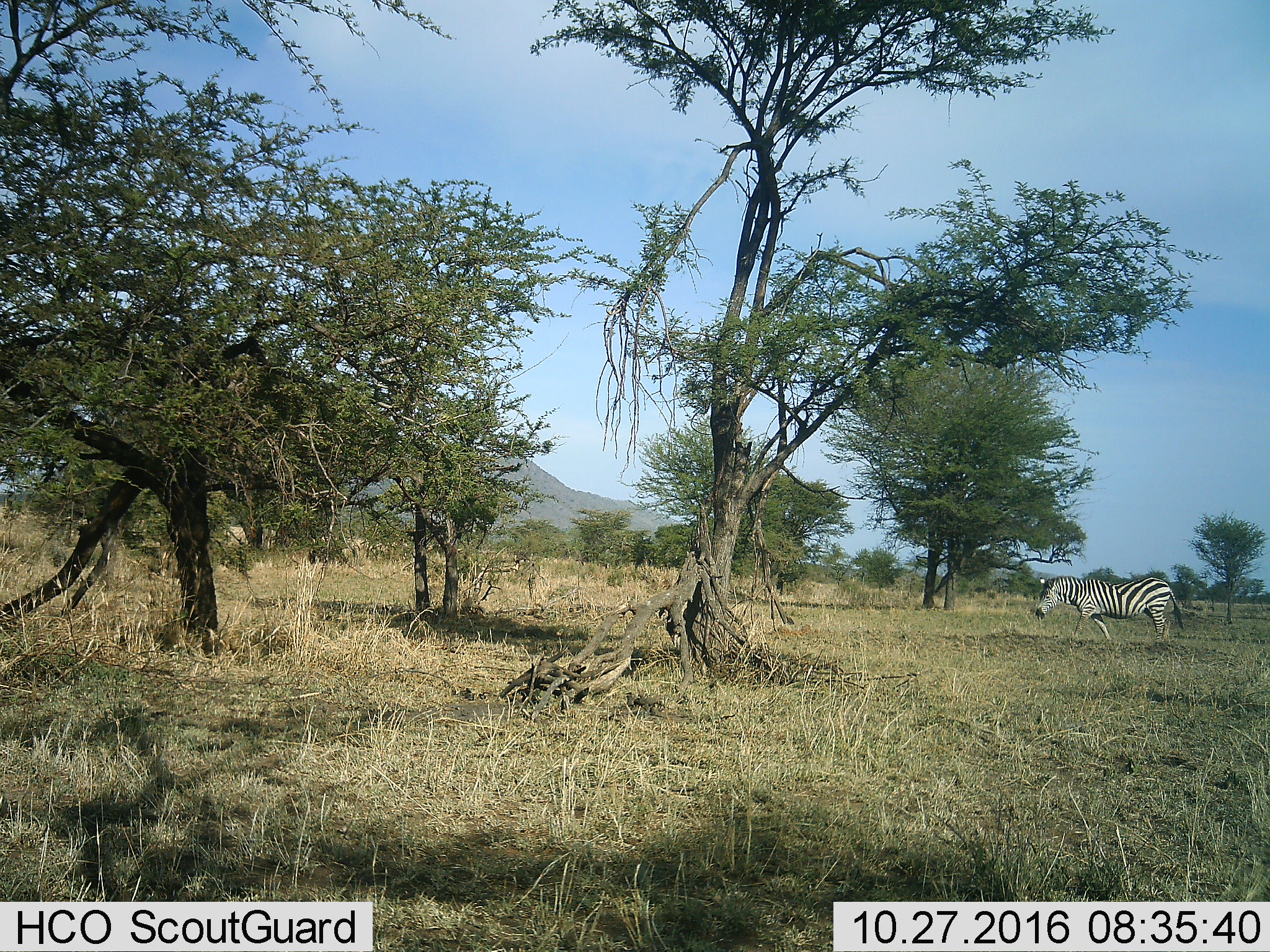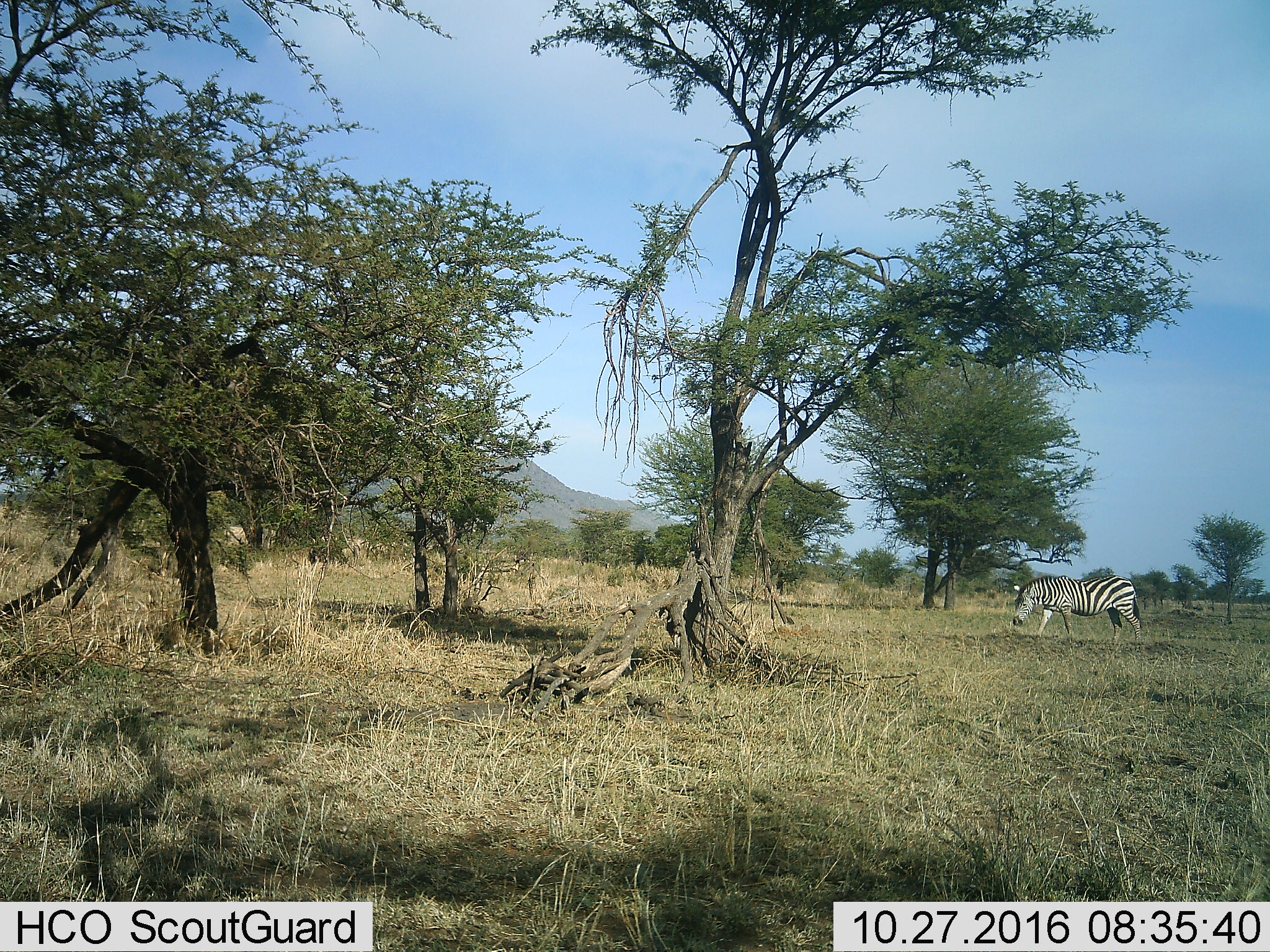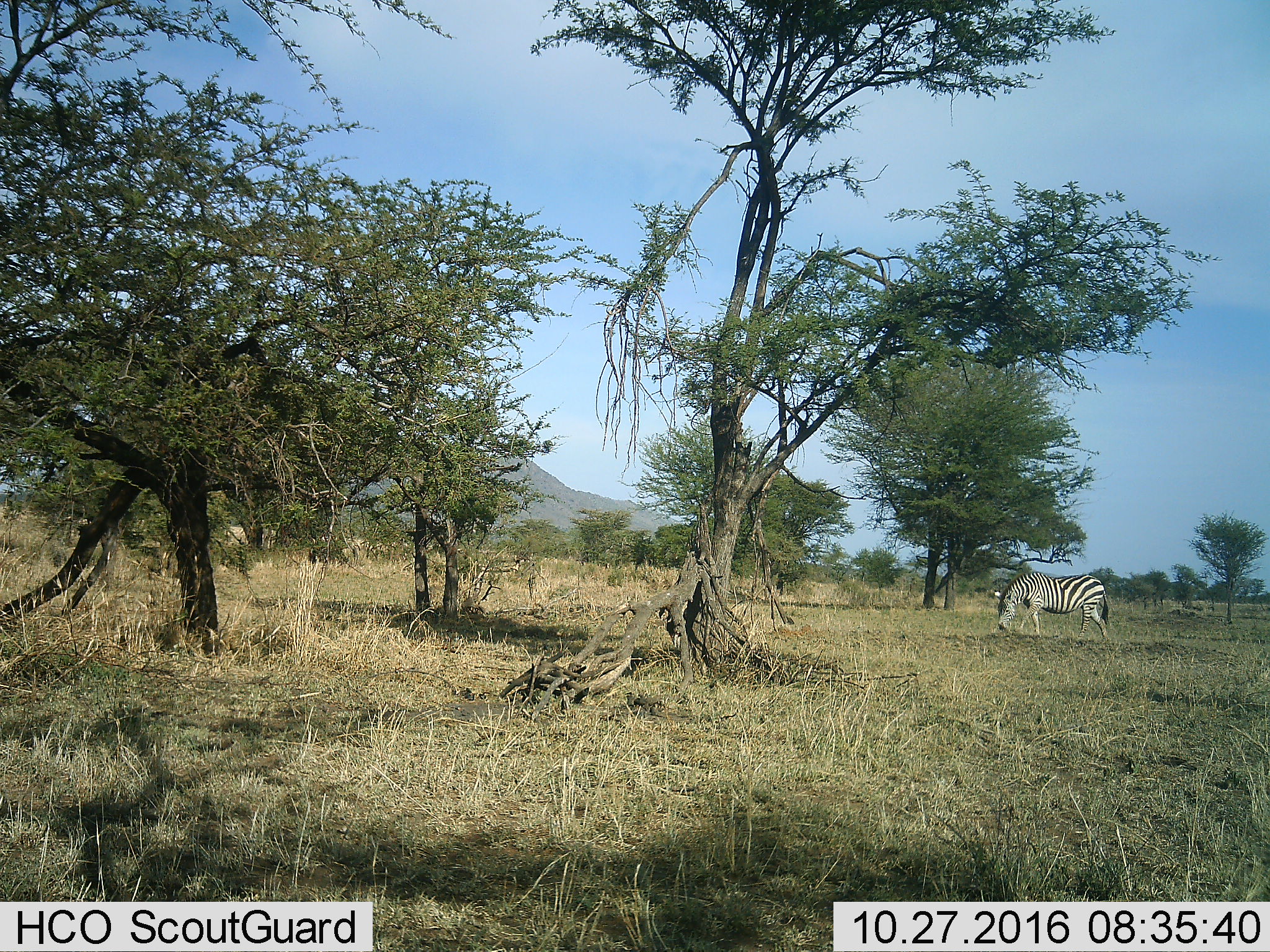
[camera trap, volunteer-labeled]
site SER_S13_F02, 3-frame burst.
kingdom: Animalia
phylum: Chordata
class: Mammalia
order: Perissodactyla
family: Equidae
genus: Equus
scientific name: Equus quagga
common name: plains zebra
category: zebraplains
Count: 1.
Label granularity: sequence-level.